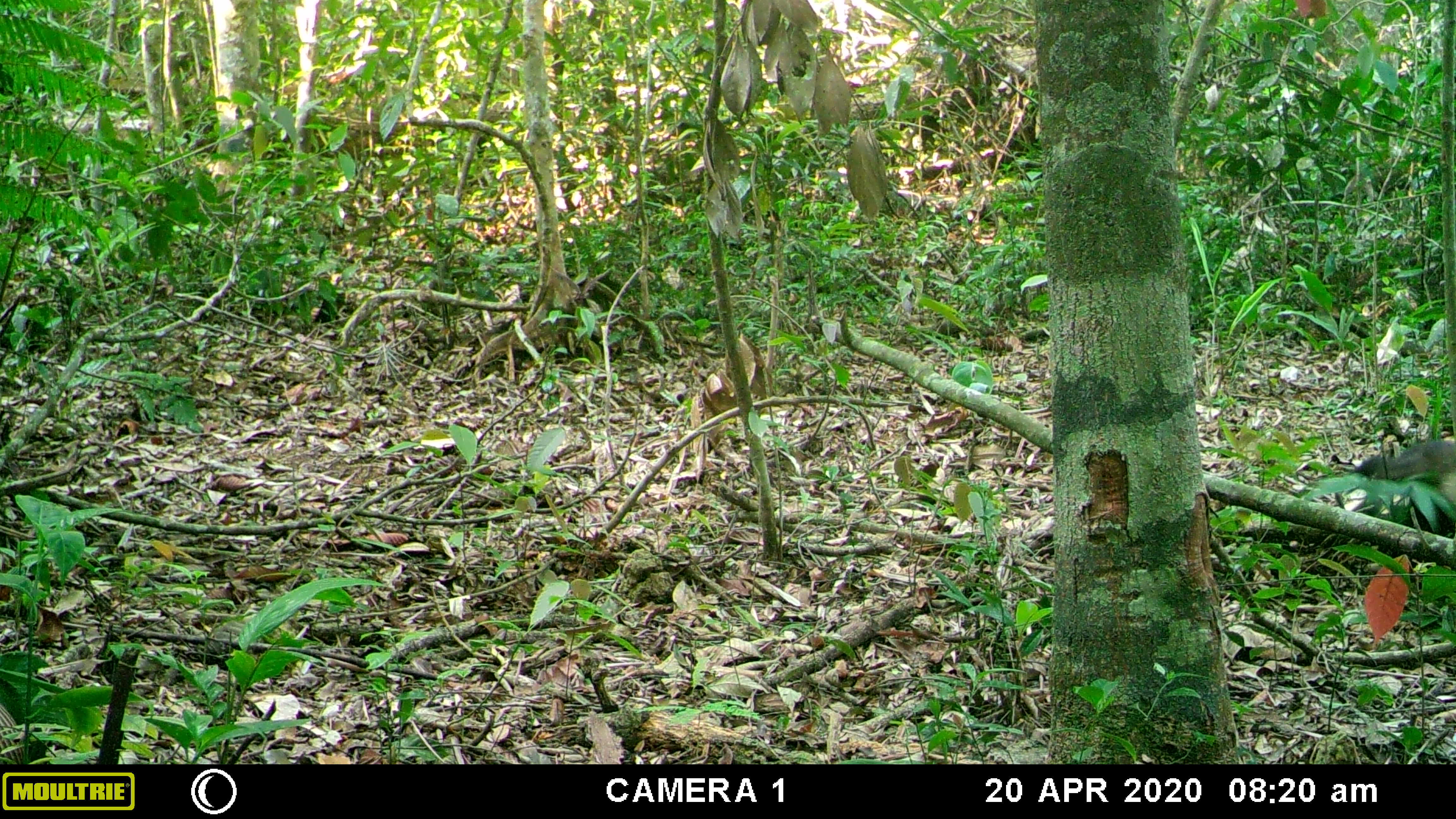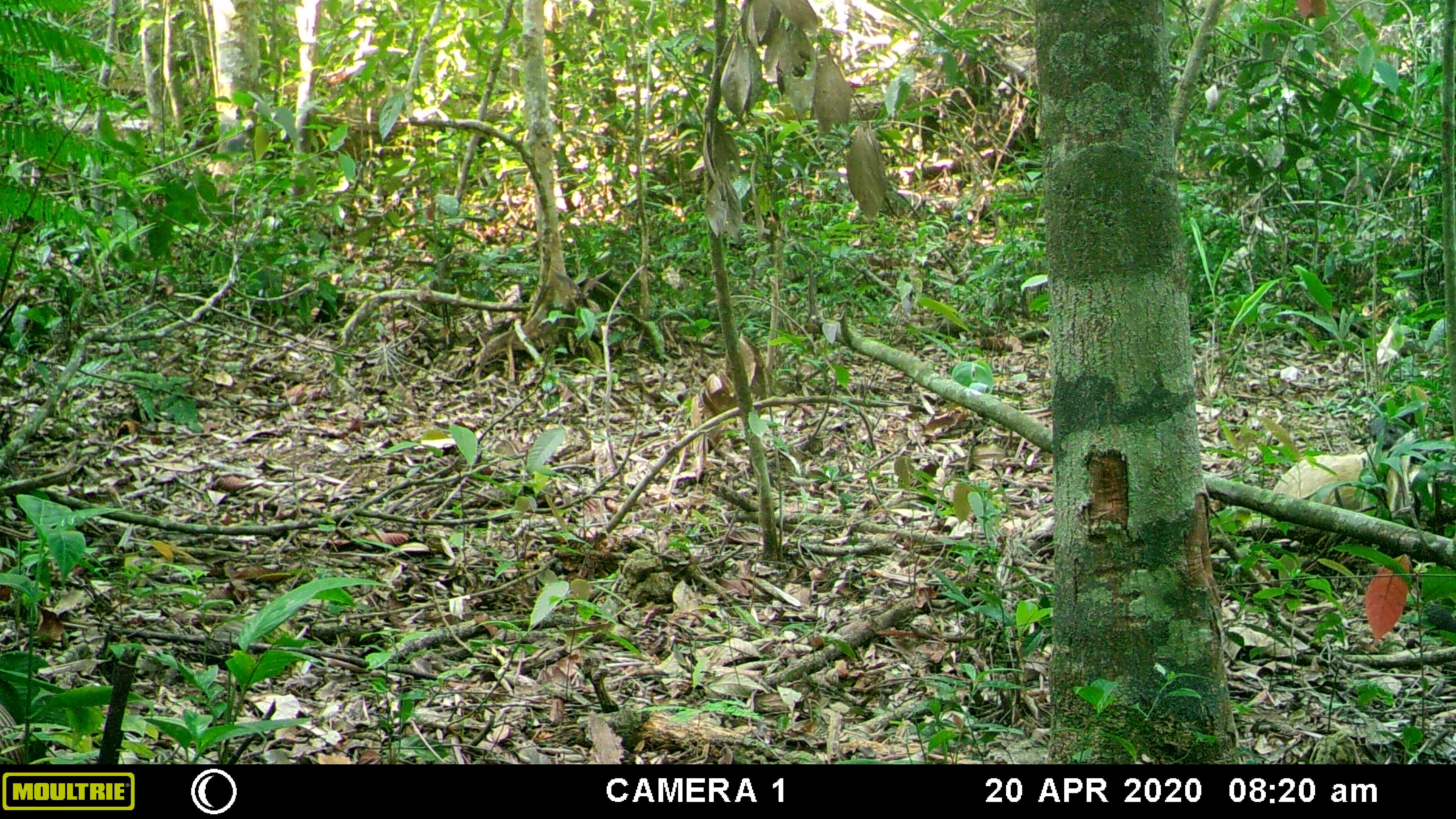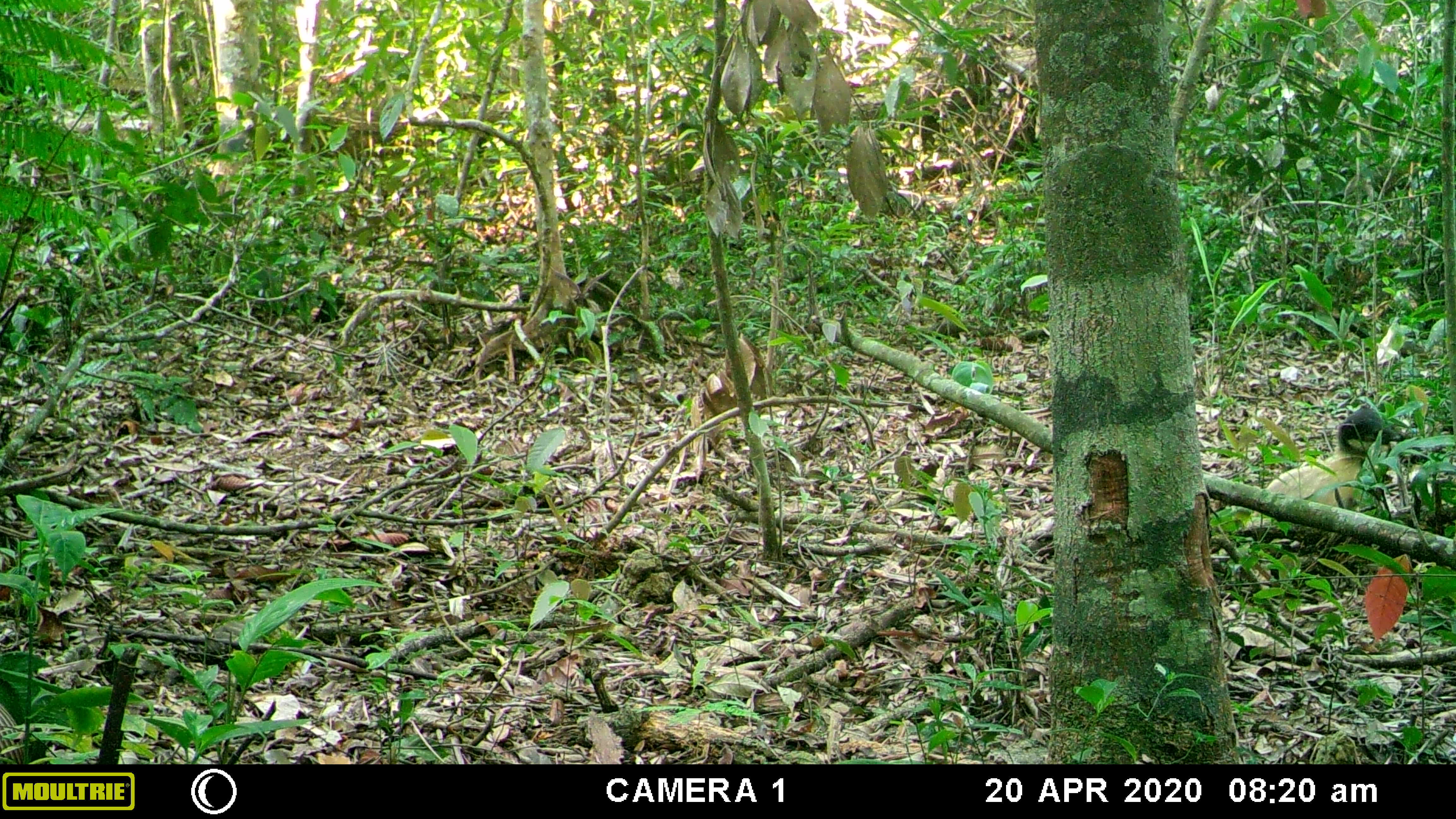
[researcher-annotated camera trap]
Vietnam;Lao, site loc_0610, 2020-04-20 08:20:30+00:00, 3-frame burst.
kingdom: Animalia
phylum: Chordata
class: Mammalia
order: Carnivora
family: Mustelidae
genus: Martes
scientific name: Martes flavigula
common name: yellow-throated marten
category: yellow throated marten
Yellow throated marten (yellow-throated marten) (Martes flavigula). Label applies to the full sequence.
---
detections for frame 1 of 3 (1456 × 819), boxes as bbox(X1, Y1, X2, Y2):
yellow throated marten: bbox(1351, 439, 1456, 509)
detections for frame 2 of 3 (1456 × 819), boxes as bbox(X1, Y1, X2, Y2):
yellow throated marten: bbox(1270, 416, 1415, 532)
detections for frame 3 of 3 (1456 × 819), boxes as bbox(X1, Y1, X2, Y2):
yellow throated marten: bbox(1245, 405, 1405, 532)